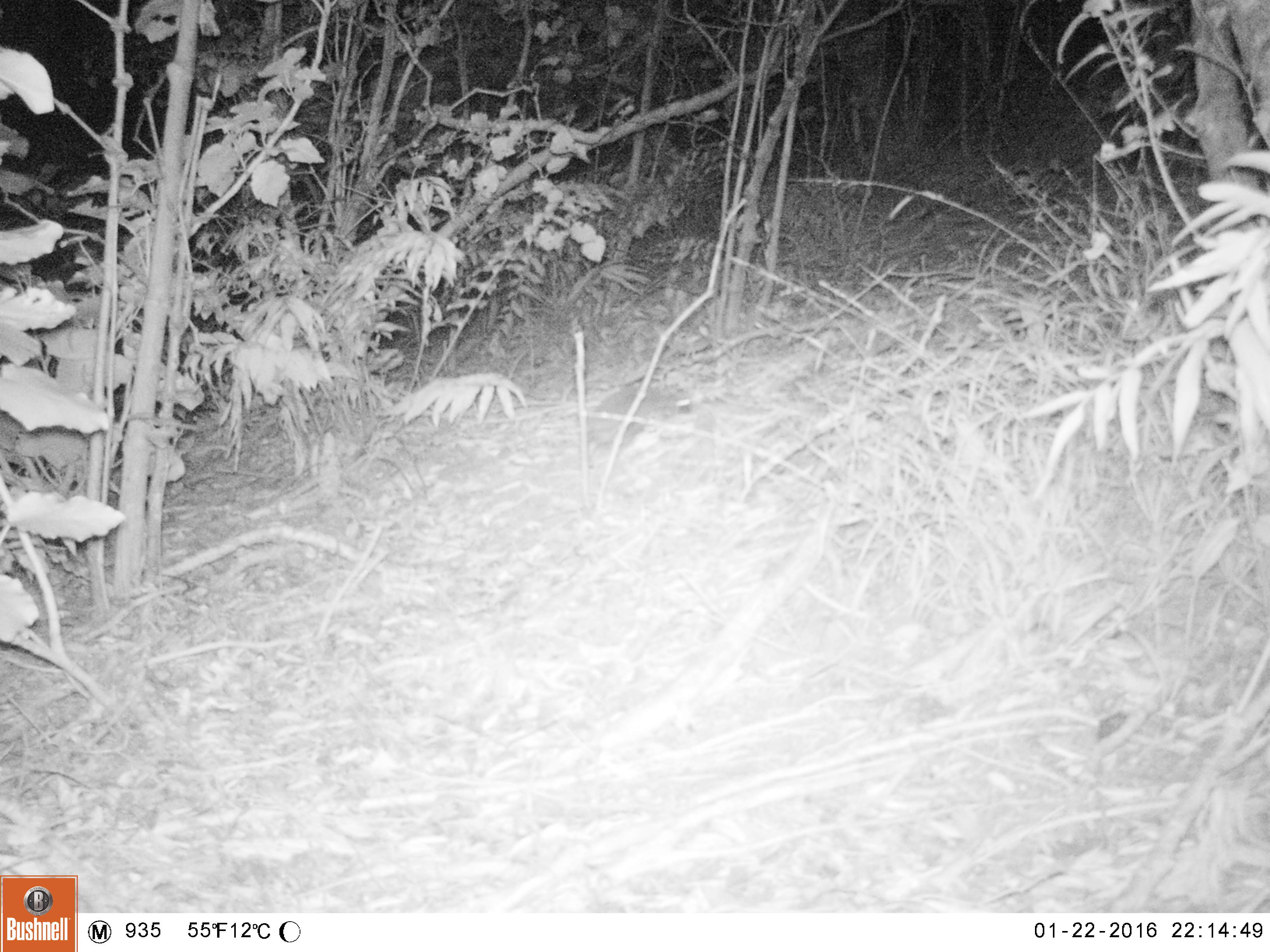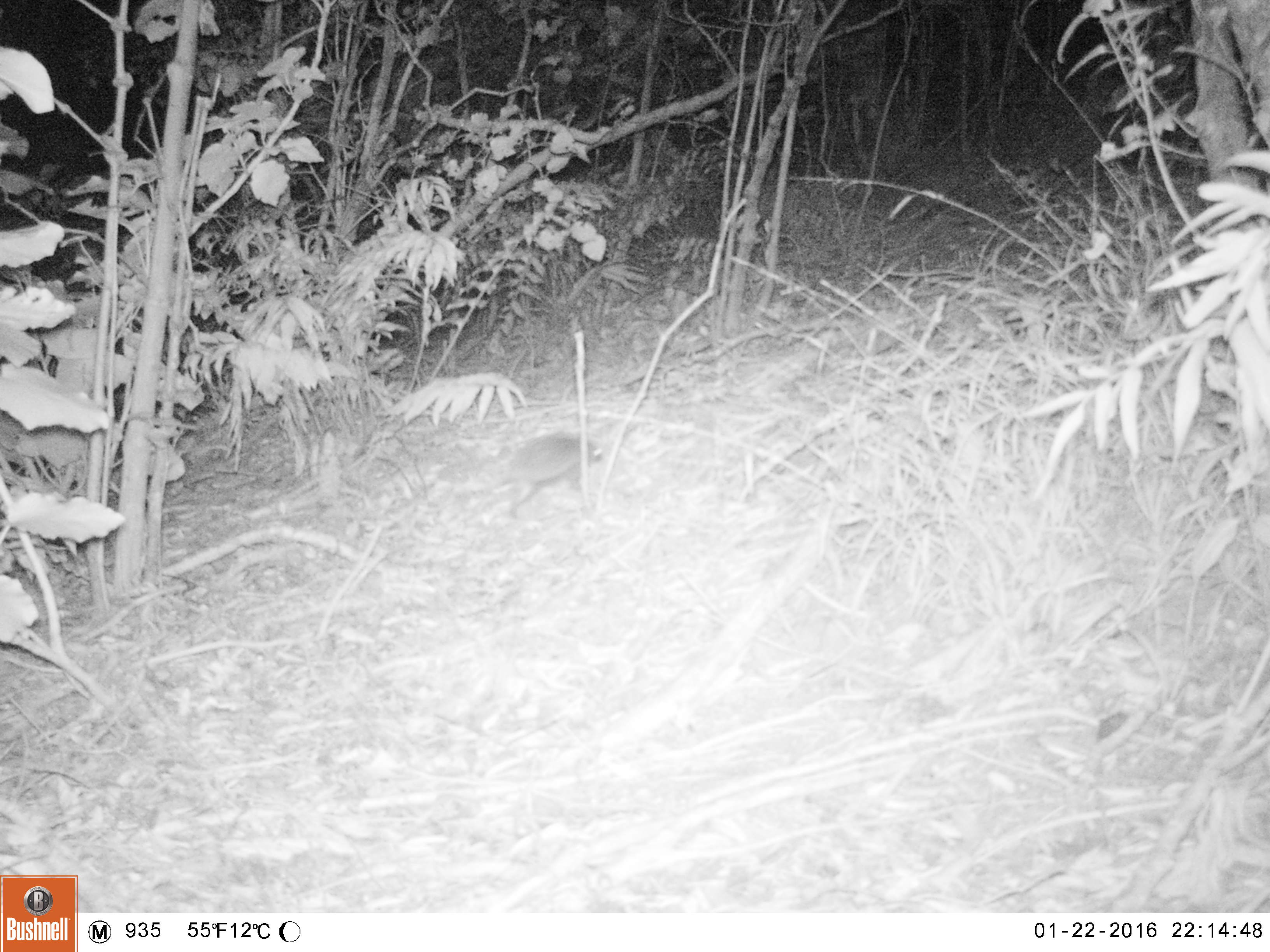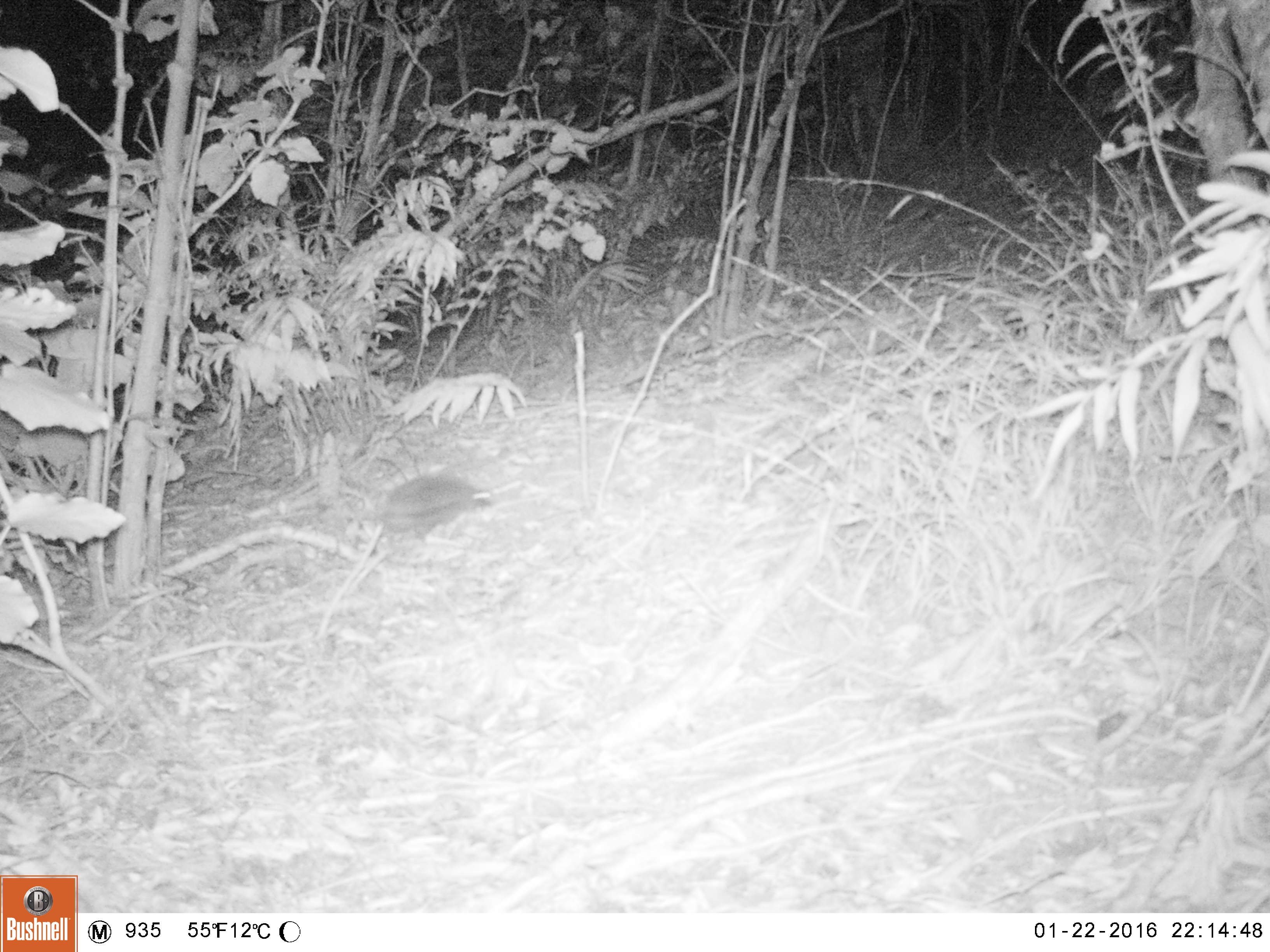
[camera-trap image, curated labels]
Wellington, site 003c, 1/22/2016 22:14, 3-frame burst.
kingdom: Animalia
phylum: Chordata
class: Mammalia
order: Eulipotyphla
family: Erinaceidae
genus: Erinaceus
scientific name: Erinaceus europaeus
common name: hedgehog